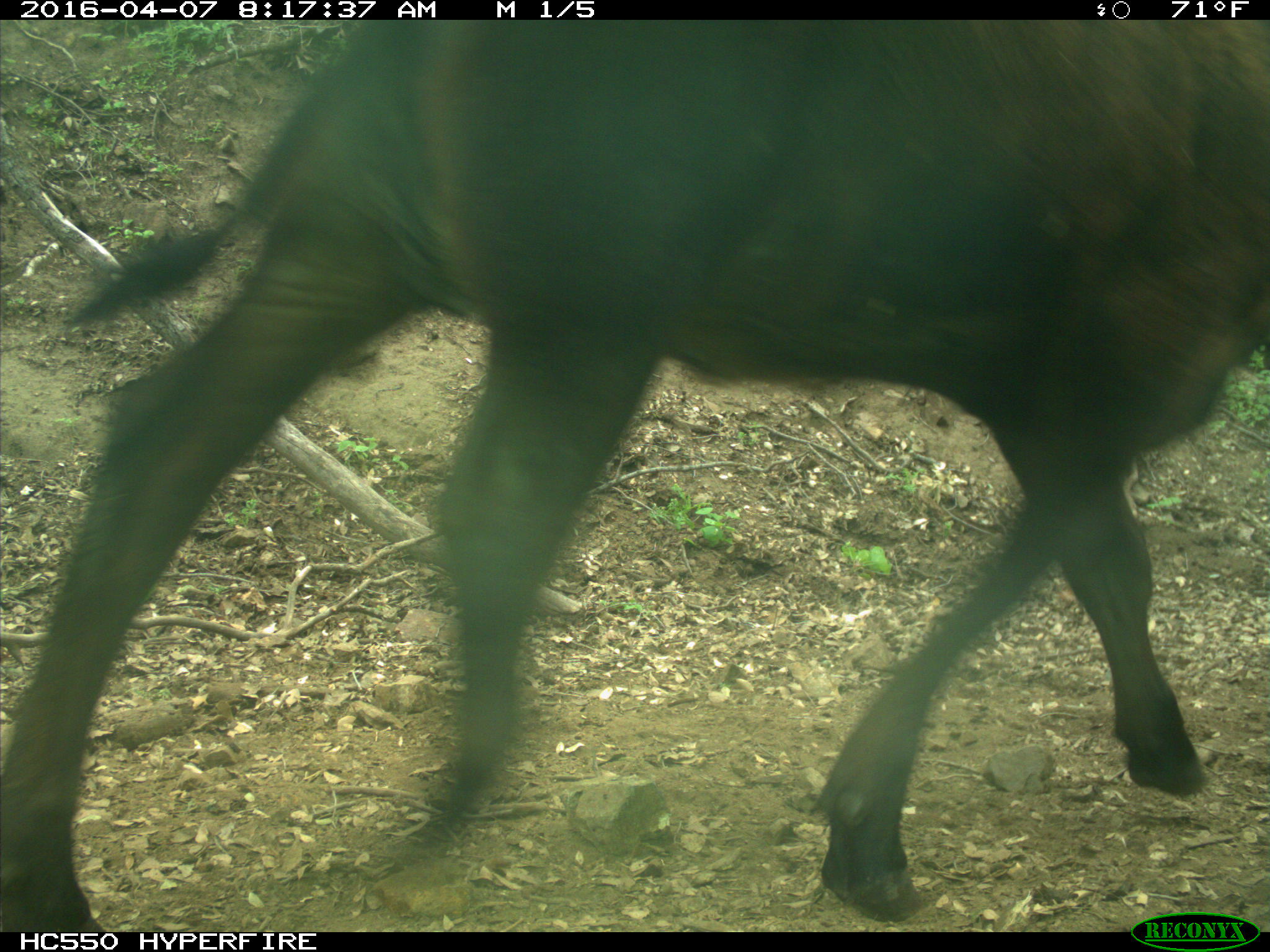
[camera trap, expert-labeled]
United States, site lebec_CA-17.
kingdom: Animalia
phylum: Chordata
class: Mammalia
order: Artiodactyla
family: Bovidae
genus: Bos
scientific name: Bos taurus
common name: domestic cow